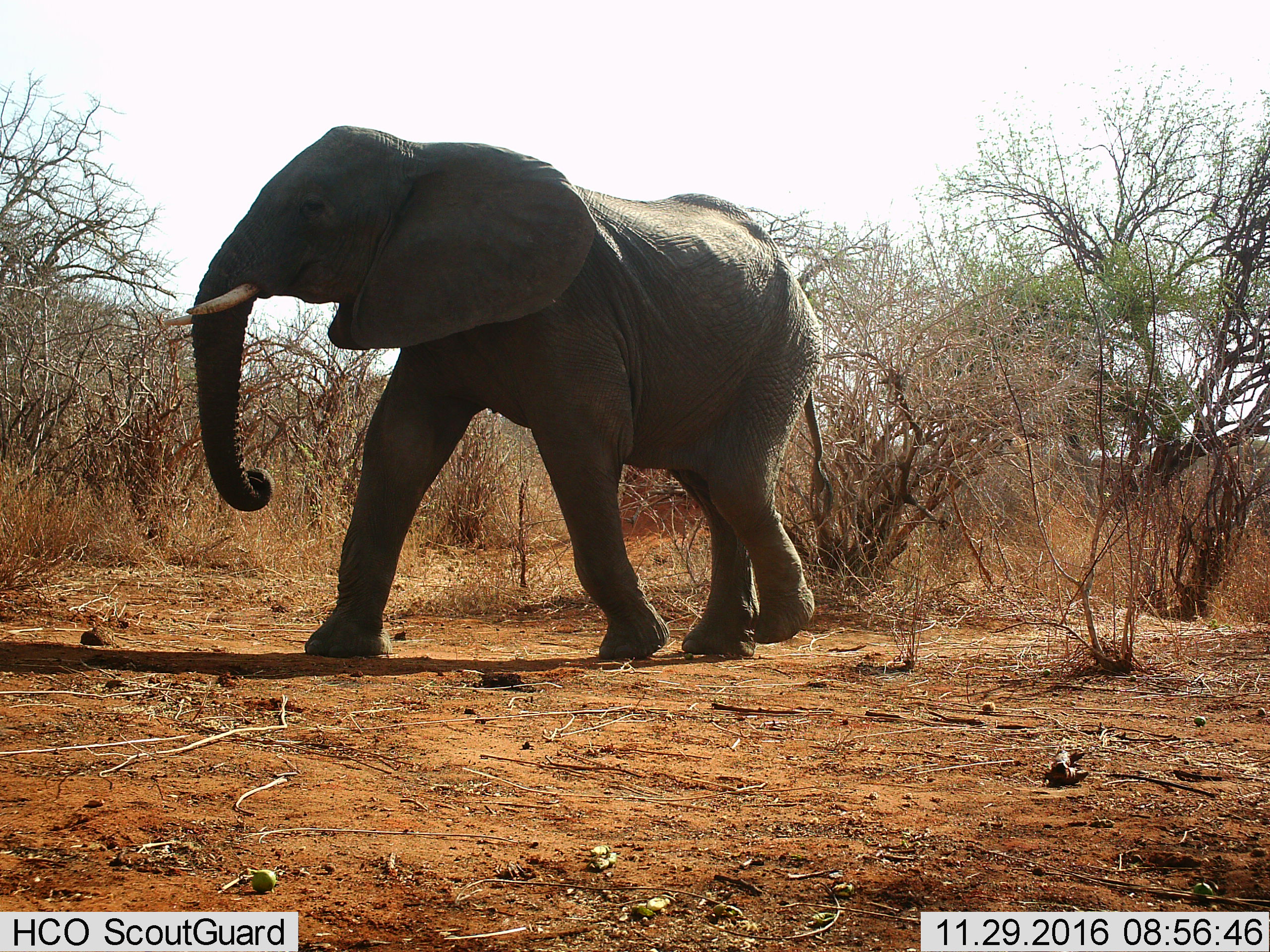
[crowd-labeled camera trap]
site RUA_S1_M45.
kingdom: Animalia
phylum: Chordata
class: Mammalia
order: Proboscidea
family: Elephantidae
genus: Loxodonta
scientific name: Loxodonta africana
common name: african bush elephant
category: elephant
Elephant (african bush elephant) (Loxodonta africana), count 1. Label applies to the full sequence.